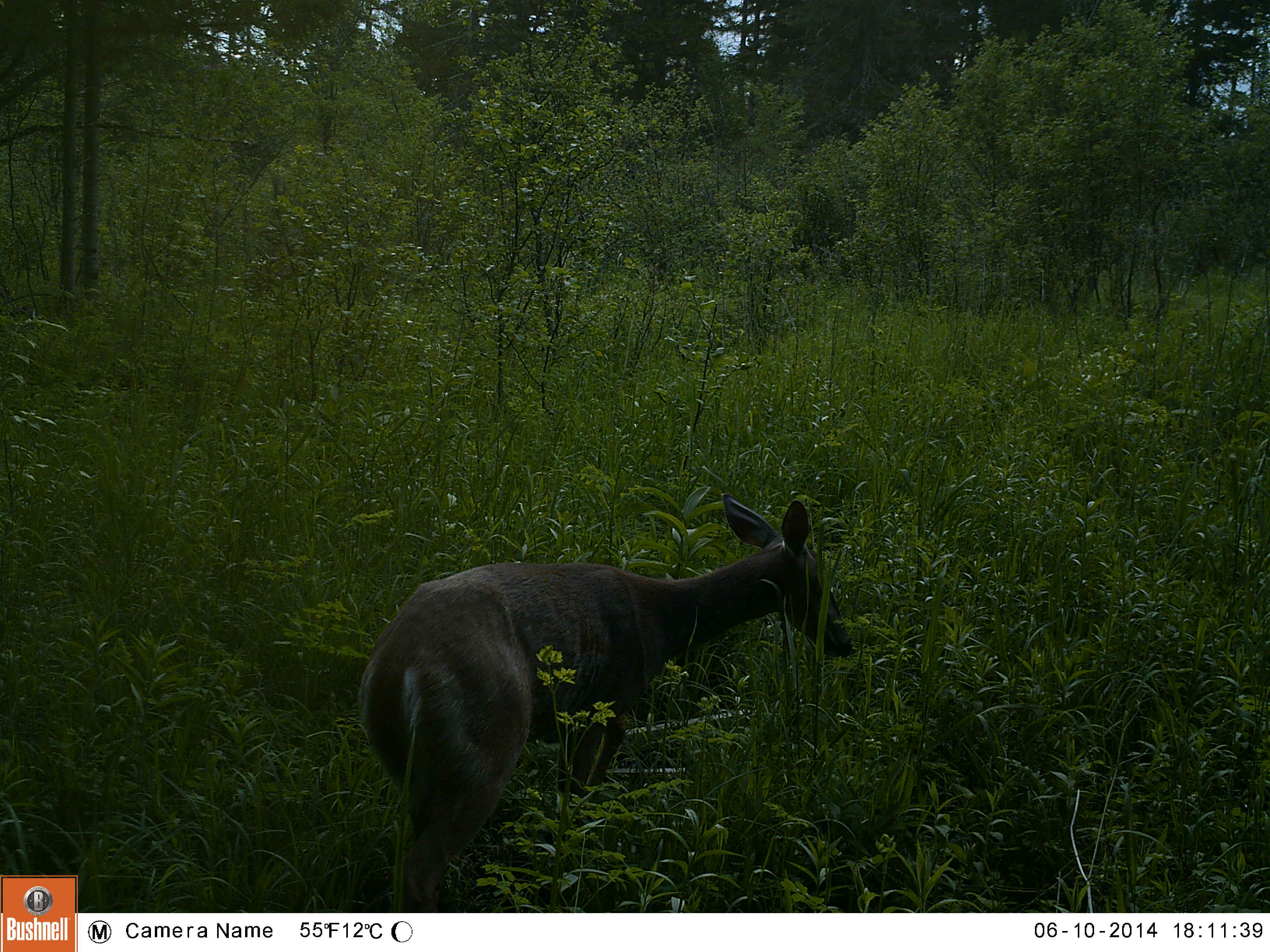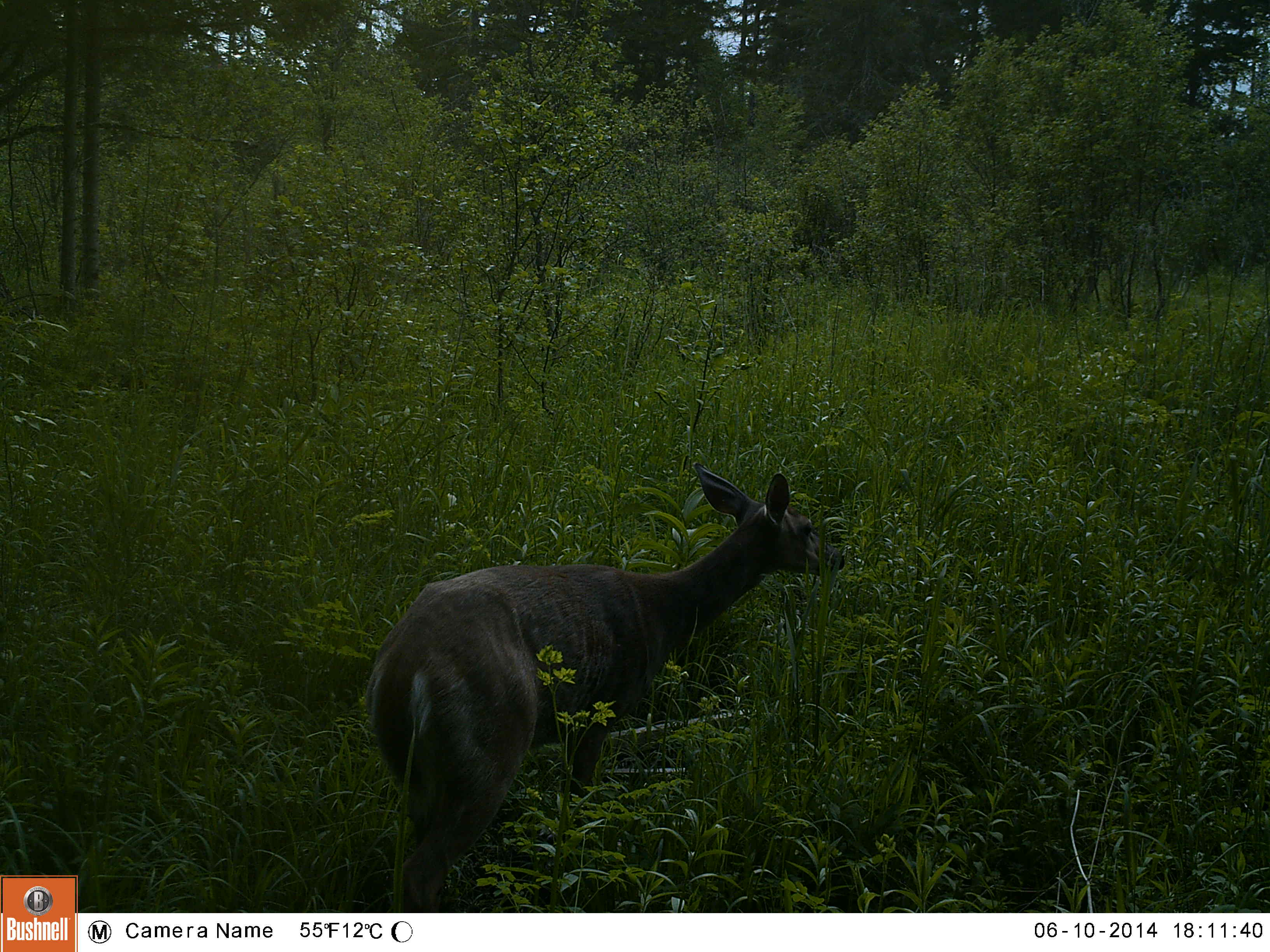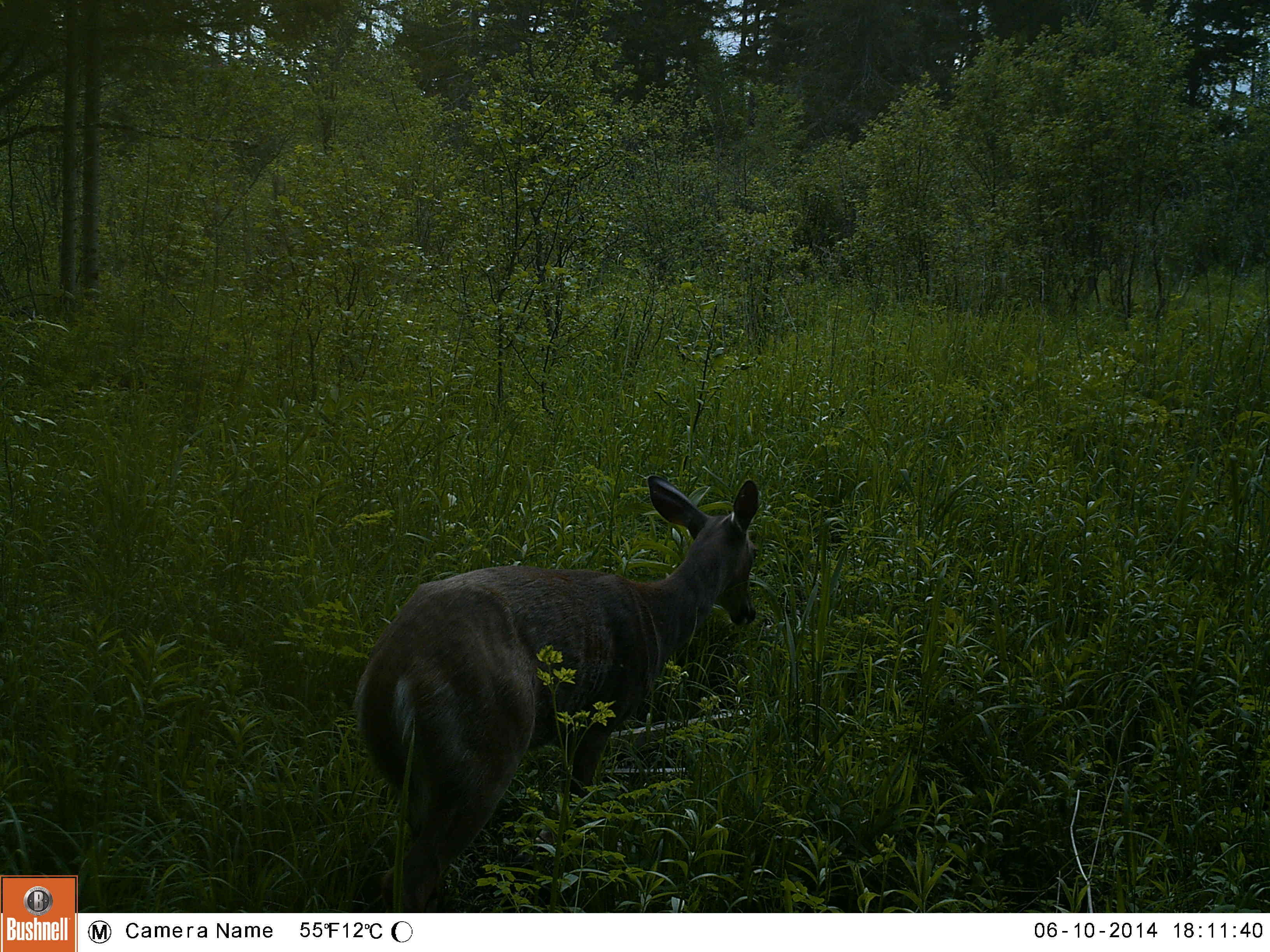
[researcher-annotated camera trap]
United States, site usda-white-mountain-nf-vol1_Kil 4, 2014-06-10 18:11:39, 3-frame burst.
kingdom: Animalia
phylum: Chordata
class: Mammalia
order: Artiodactyla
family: Cervidae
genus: Odocoileus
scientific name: Odocoileus virginianus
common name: white-tailed deer